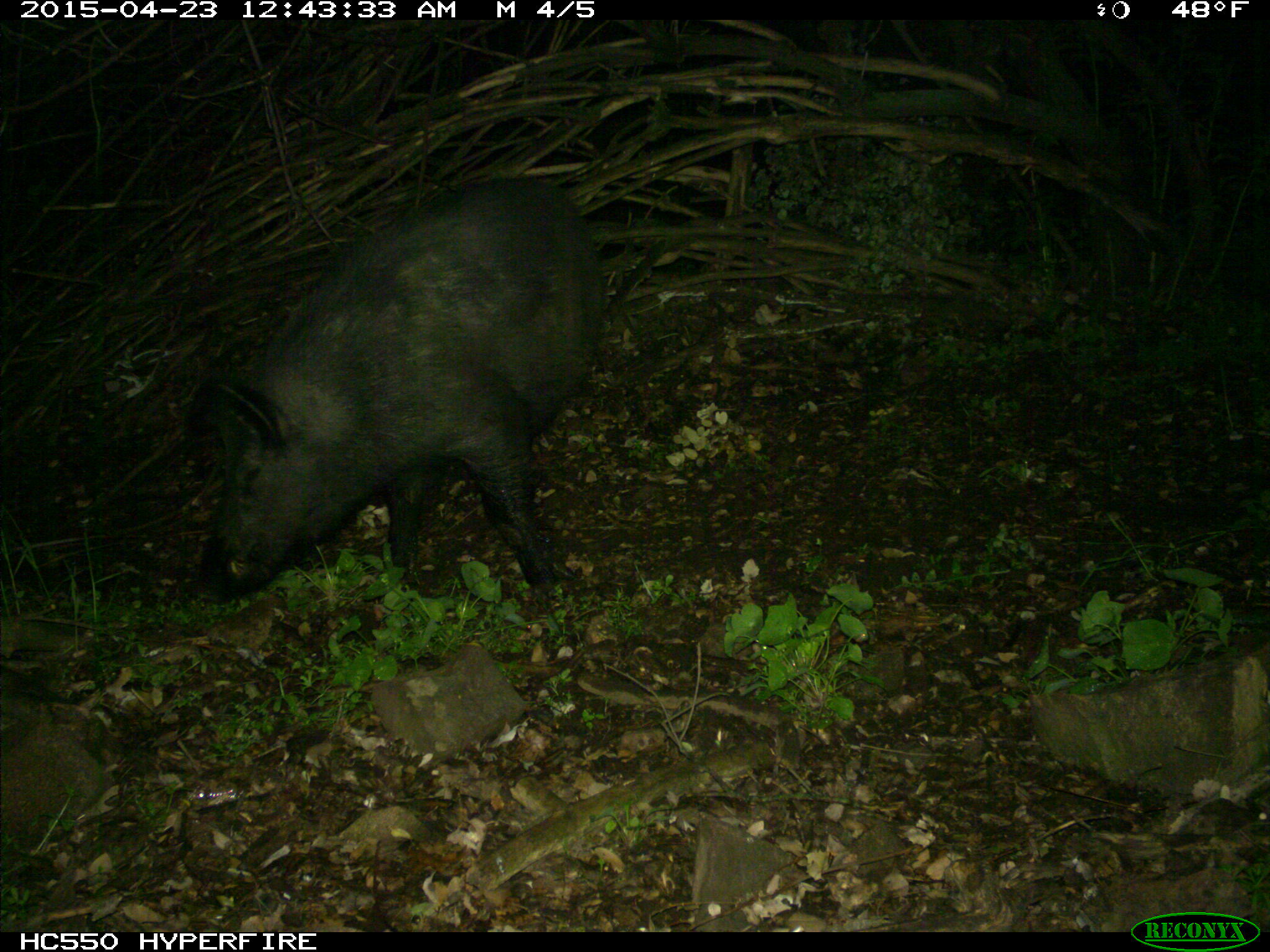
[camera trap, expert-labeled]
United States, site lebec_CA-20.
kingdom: Animalia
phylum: Chordata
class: Mammalia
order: Artiodactyla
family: Suidae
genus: Sus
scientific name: Sus scrofa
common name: wild boar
Sus scrofa (wild boar).